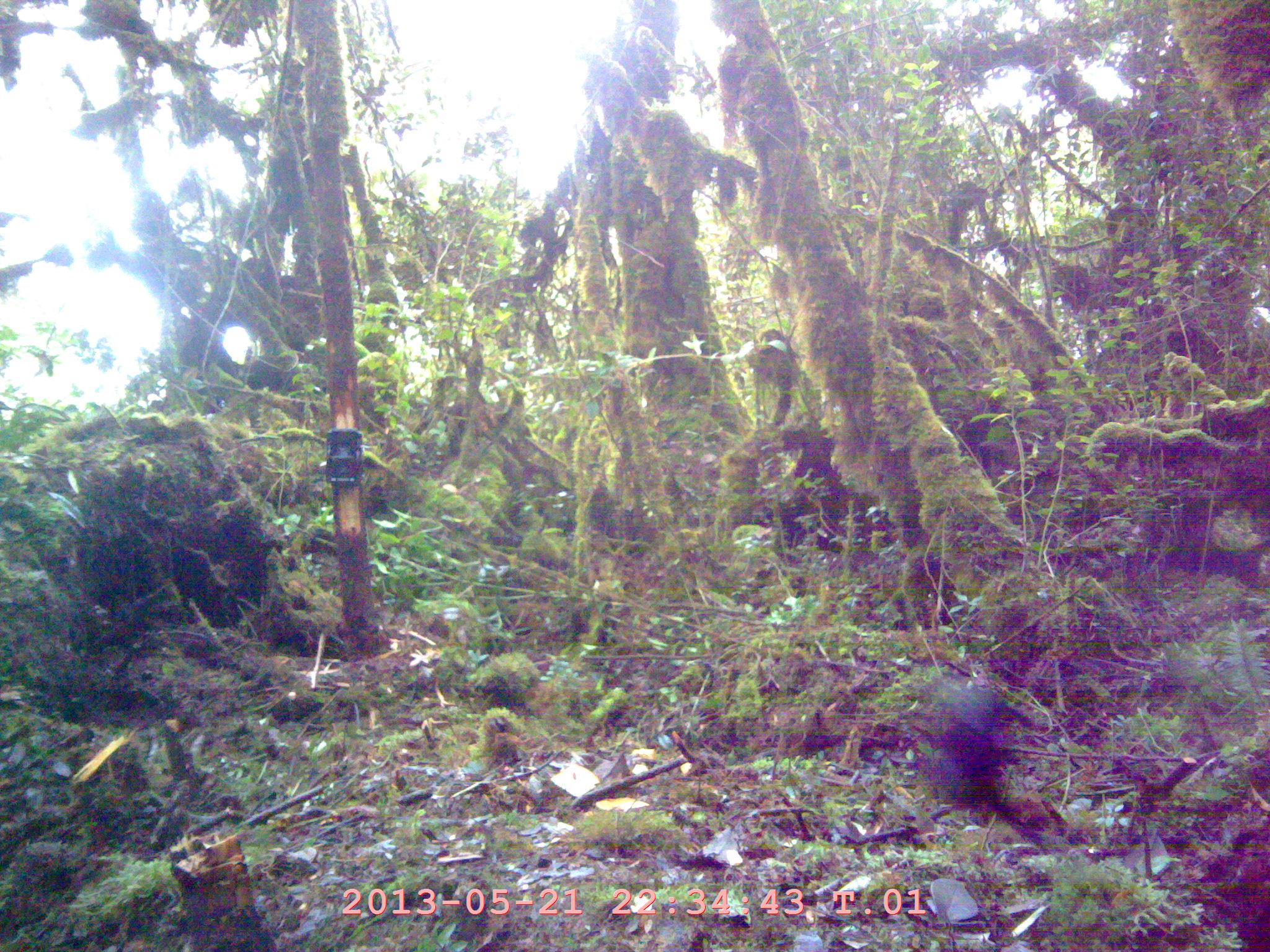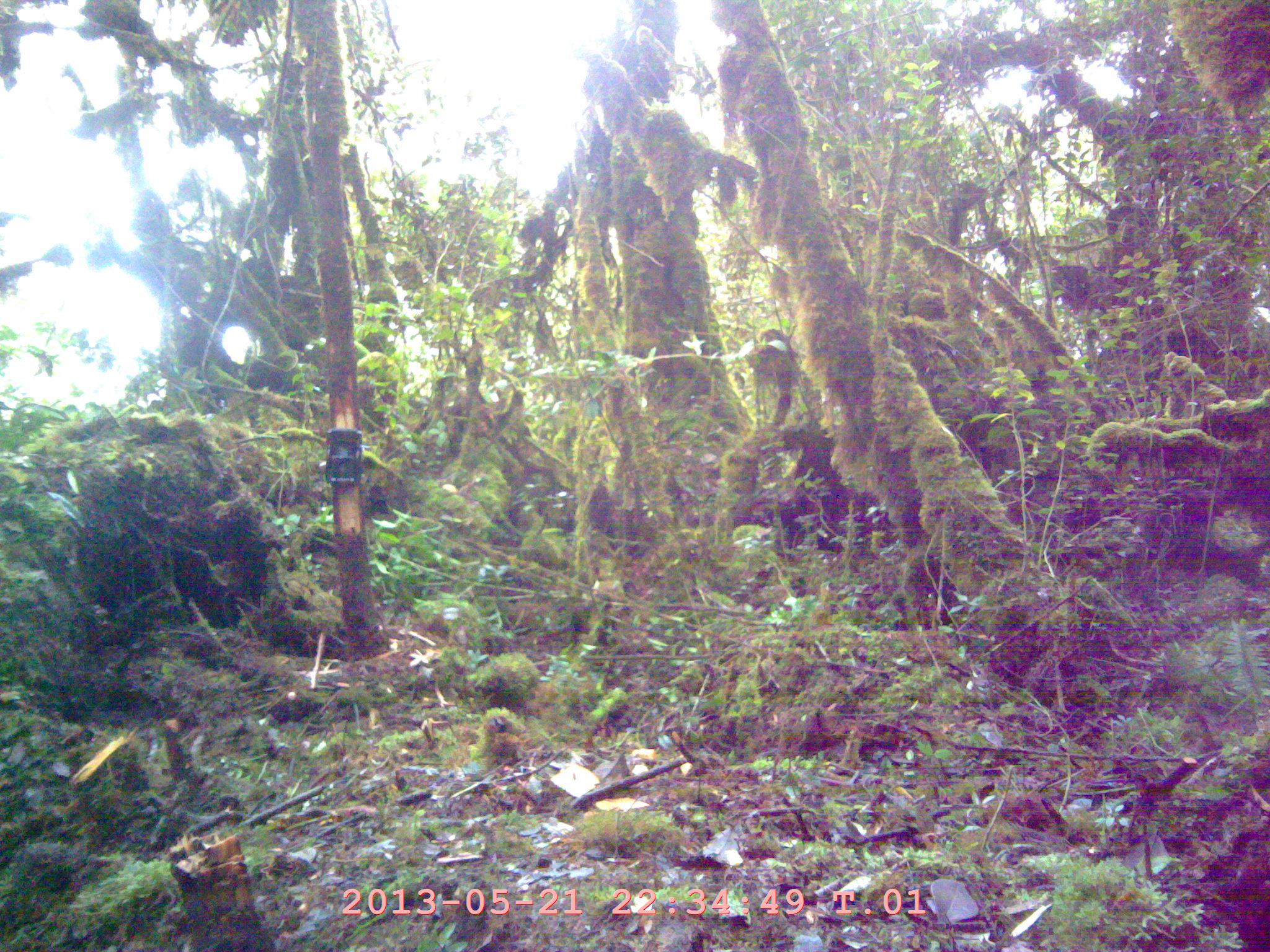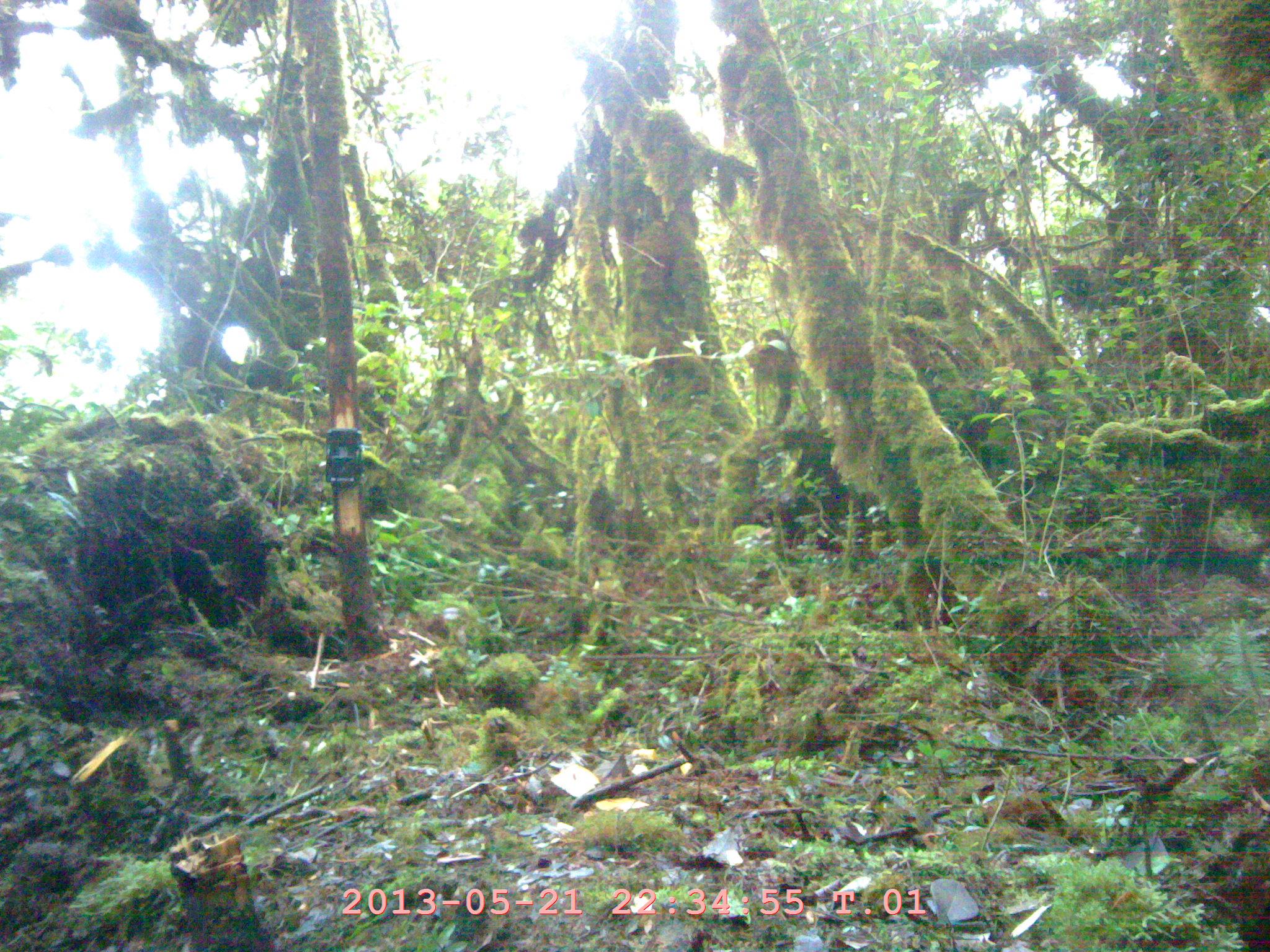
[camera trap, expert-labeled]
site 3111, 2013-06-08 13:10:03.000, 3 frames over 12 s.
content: unidentified animal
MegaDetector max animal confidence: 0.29